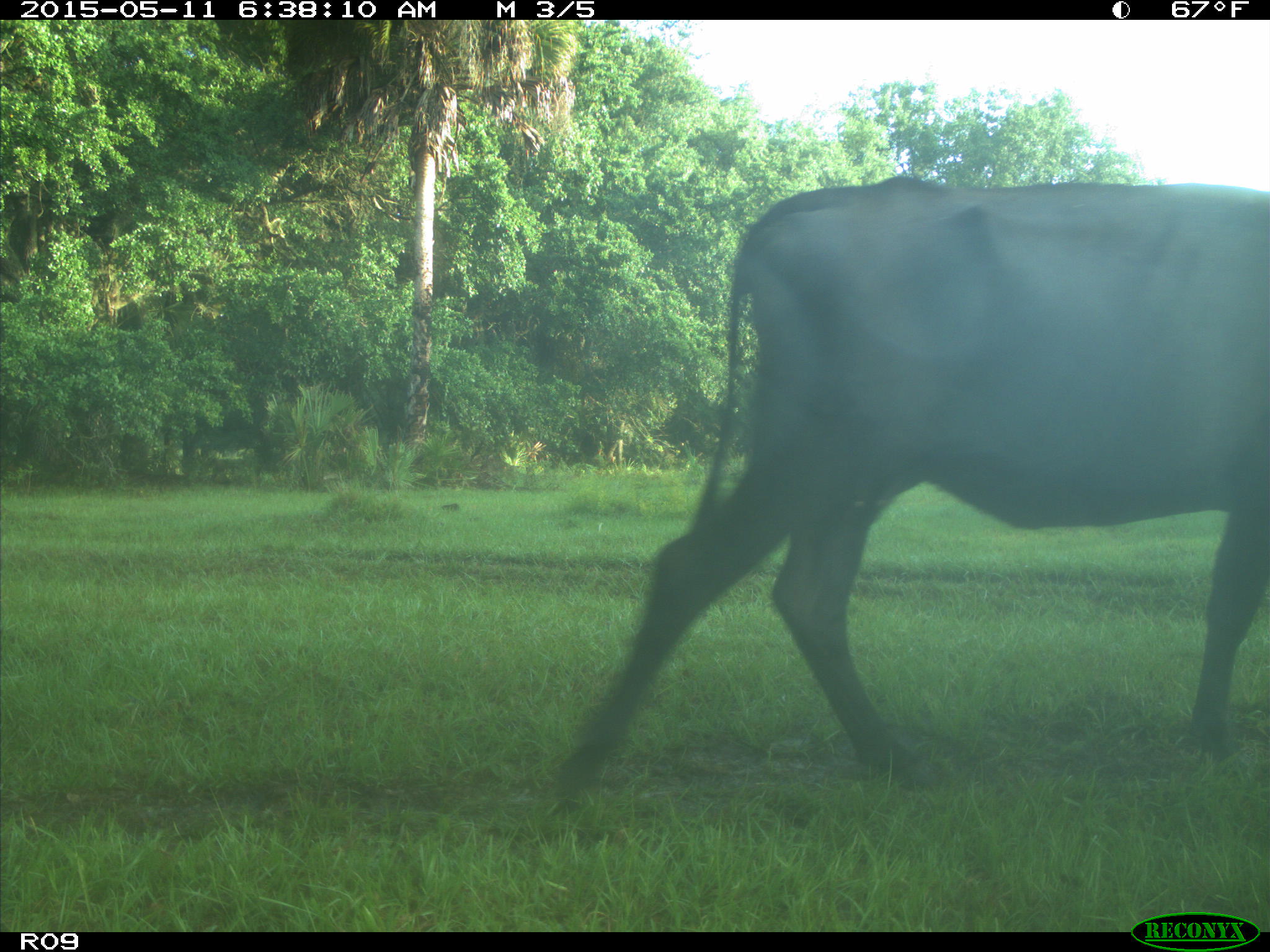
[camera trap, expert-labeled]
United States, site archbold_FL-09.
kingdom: Animalia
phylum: Chordata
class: Mammalia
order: Artiodactyla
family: Bovidae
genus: Bos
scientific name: Bos taurus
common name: domestic cow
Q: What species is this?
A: Bos taurus (domestic cow).